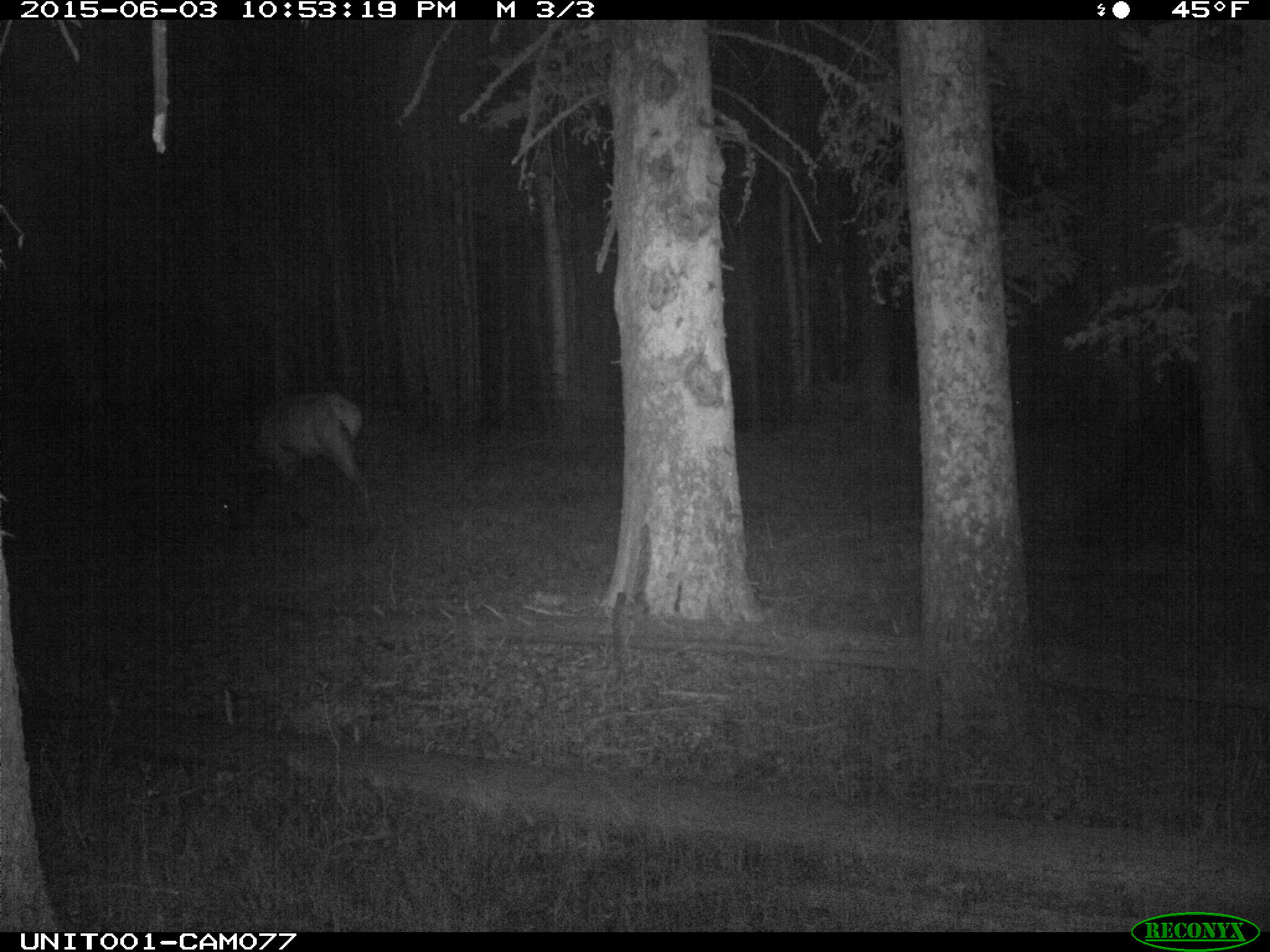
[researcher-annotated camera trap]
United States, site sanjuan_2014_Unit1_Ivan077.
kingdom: Animalia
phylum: Chordata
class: Mammalia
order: Artiodactyla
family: Cervidae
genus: Cervus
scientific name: Cervus elaphus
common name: red deer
Cervus elaphus (red deer).